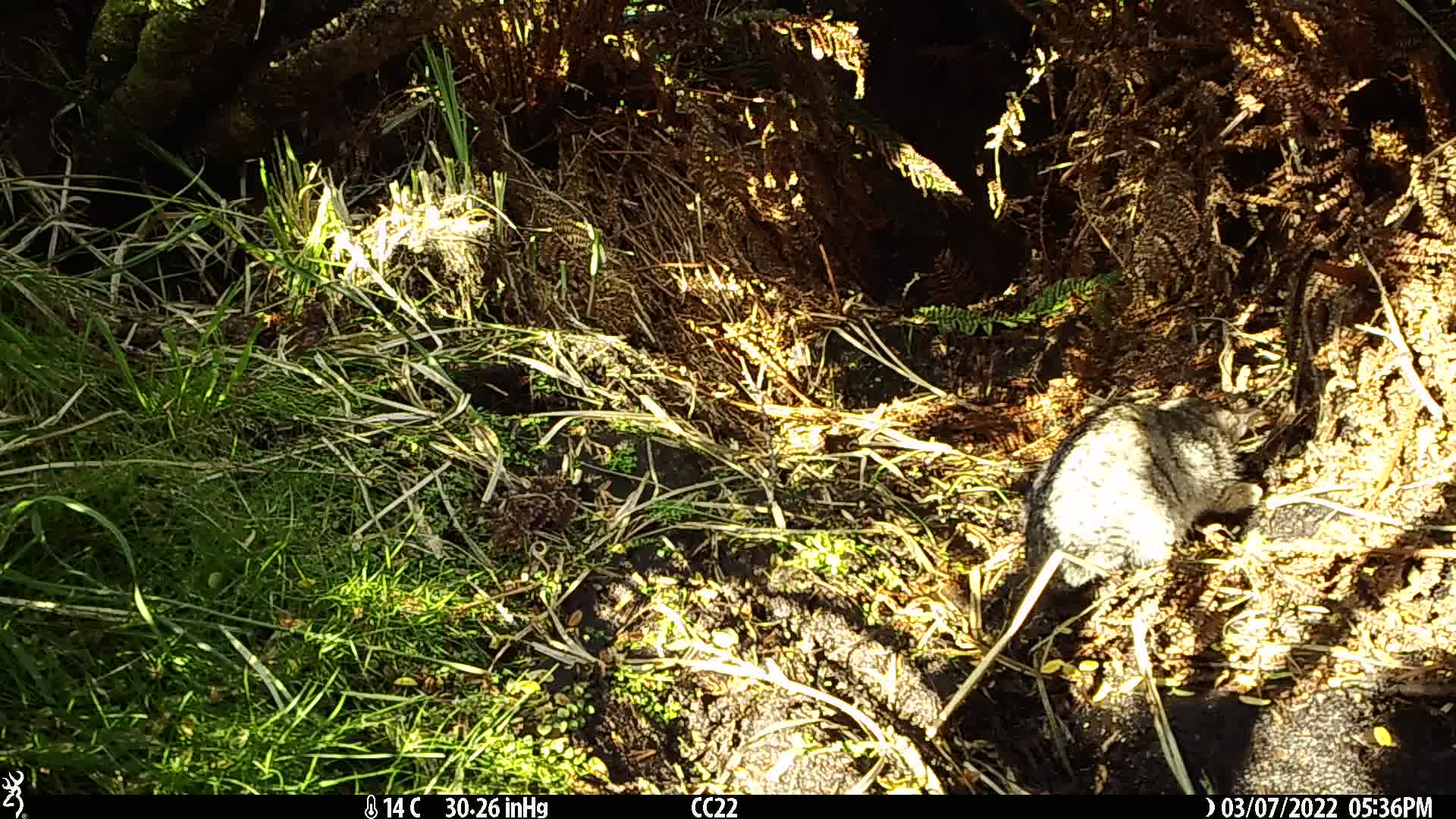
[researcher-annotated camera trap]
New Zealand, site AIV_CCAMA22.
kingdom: Animalia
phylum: Chordata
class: Mammalia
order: Carnivora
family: Felidae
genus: Felis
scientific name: Felis catus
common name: domestic cat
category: cat